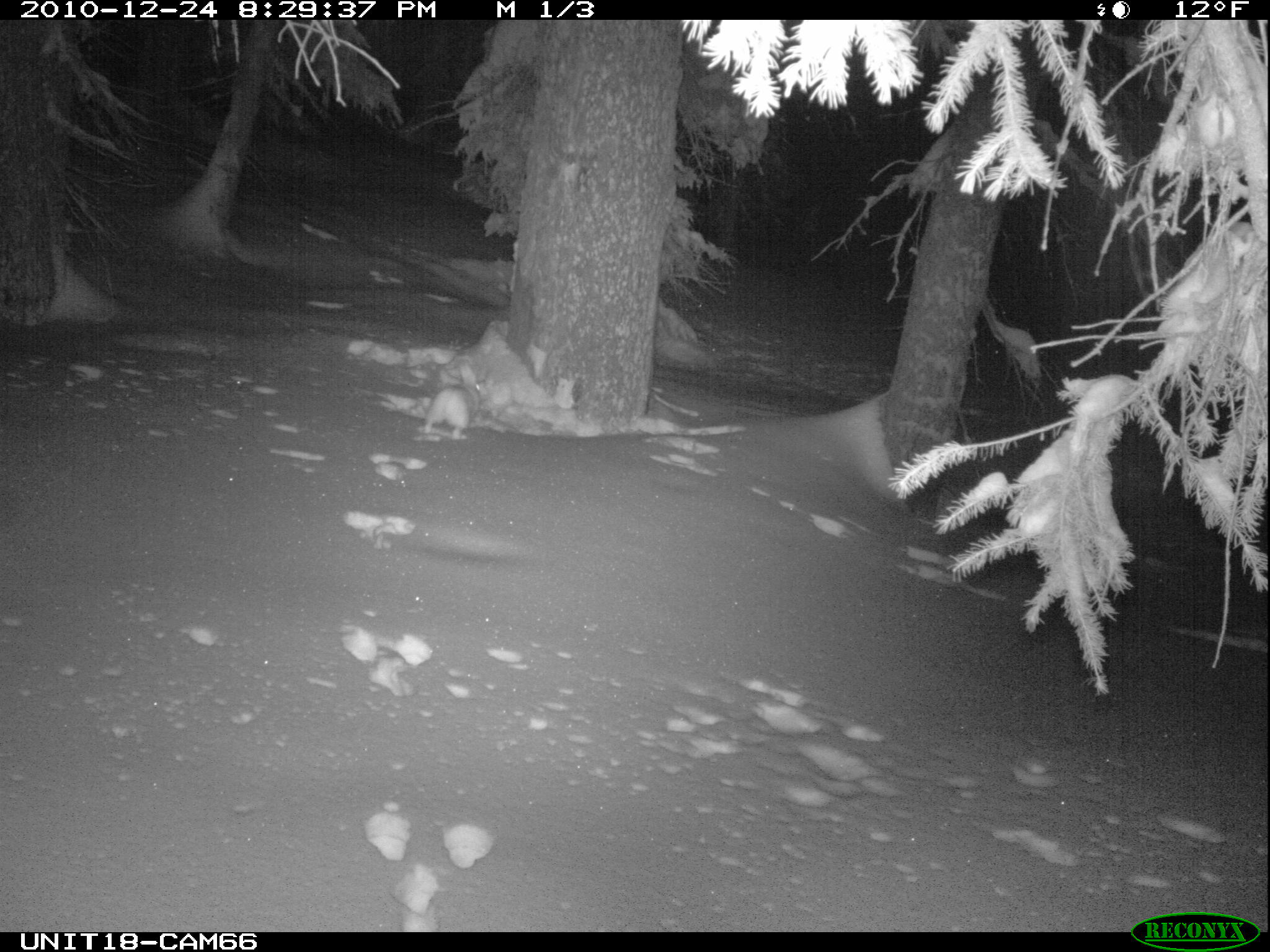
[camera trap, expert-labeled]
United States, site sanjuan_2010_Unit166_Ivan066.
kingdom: Animalia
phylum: Chordata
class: Mammalia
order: Lagomorpha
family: Leporidae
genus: Lepus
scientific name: Lepus americanus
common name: snowshoe hare